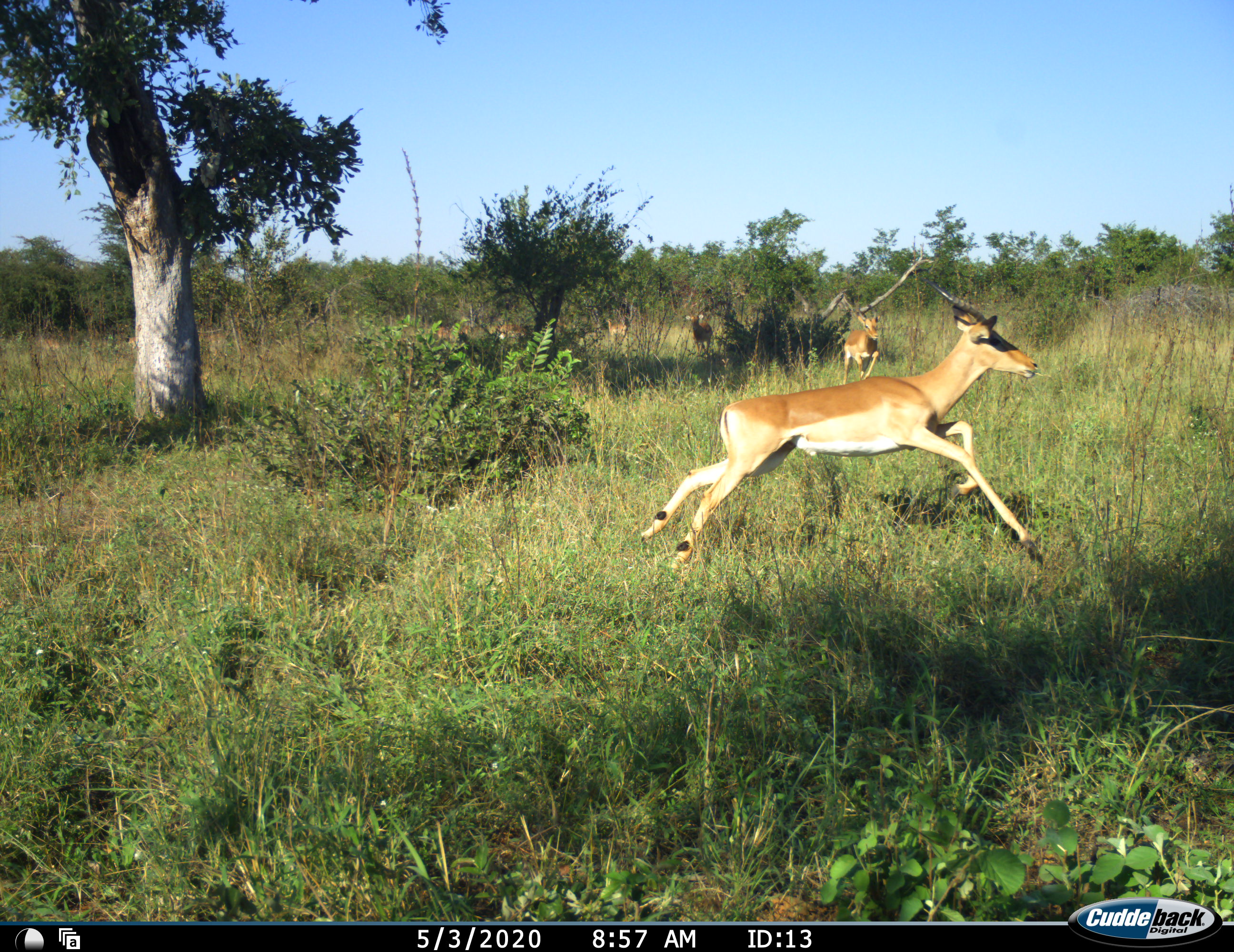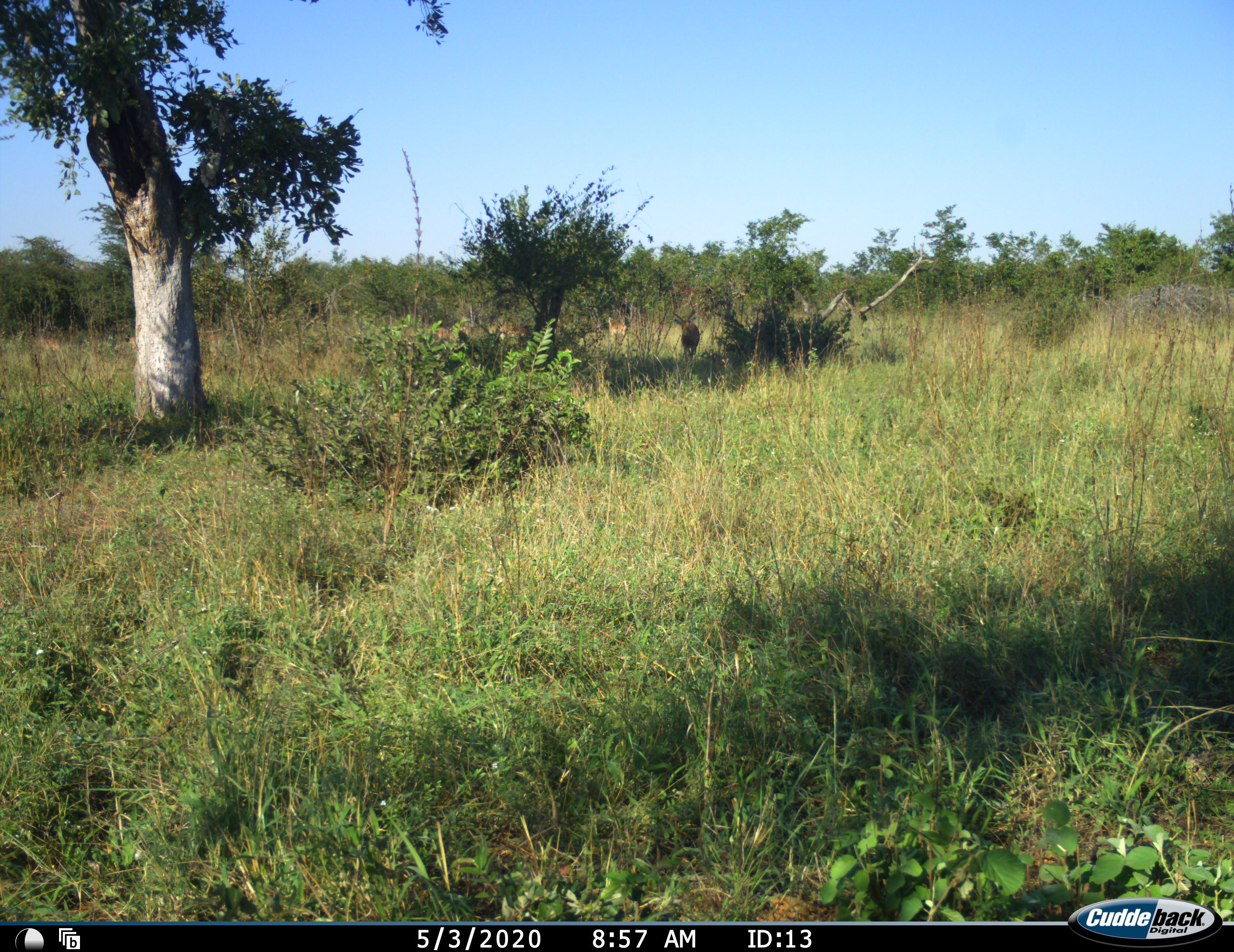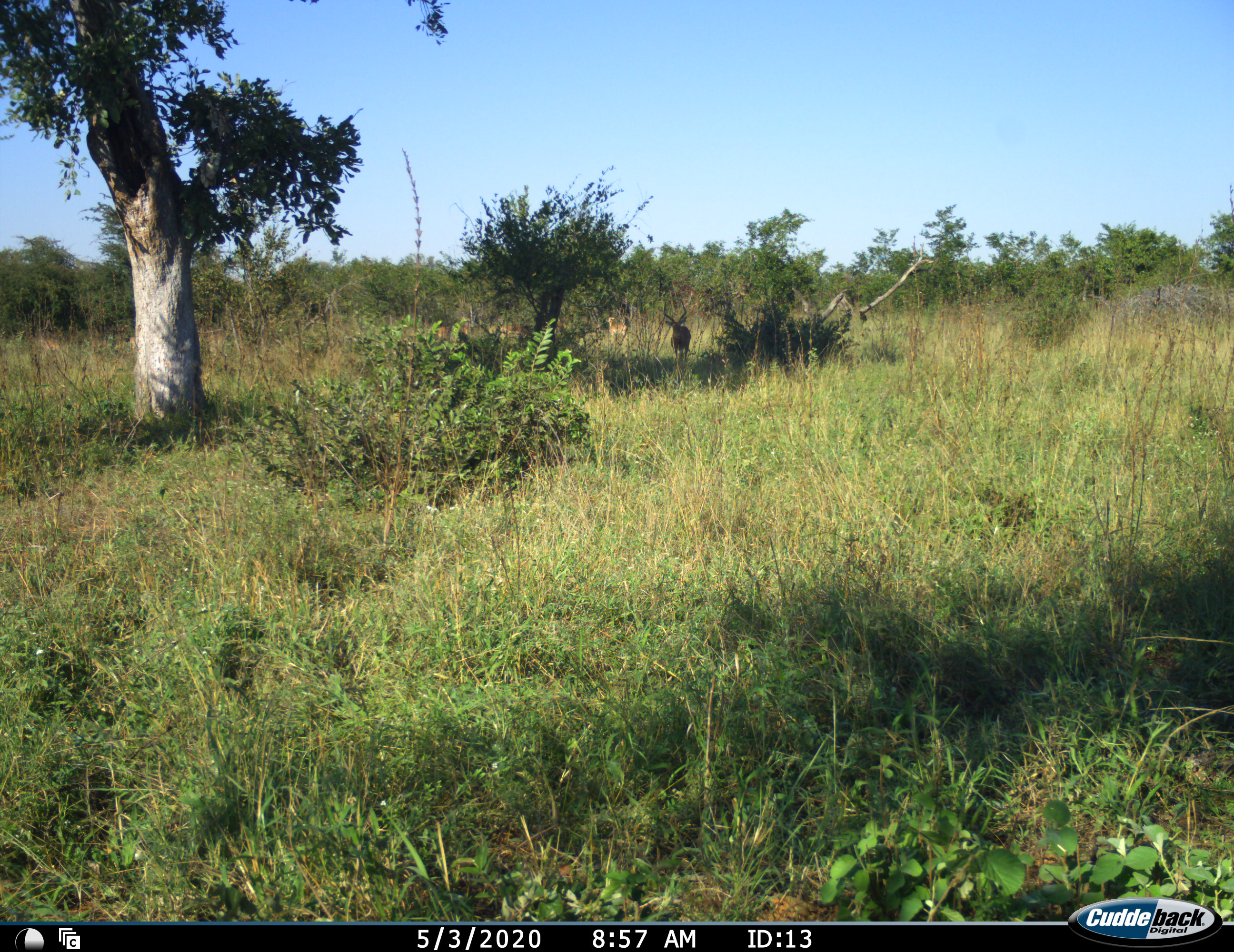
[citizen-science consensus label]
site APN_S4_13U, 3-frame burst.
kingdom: Animalia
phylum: Chordata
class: Mammalia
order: Artiodactyla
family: Bovidae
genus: Aepyceros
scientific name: Aepyceros melampus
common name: impala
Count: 4.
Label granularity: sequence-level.